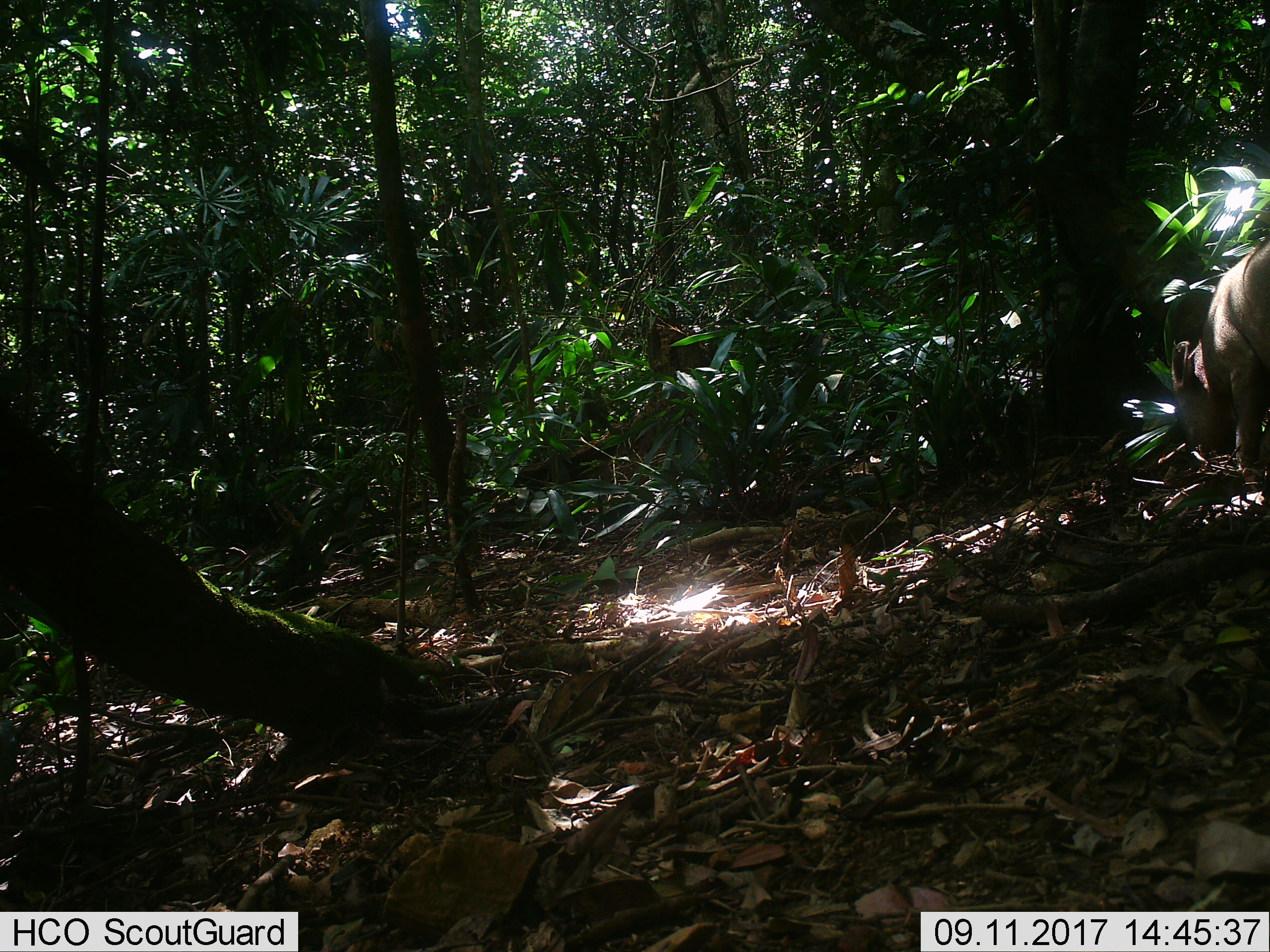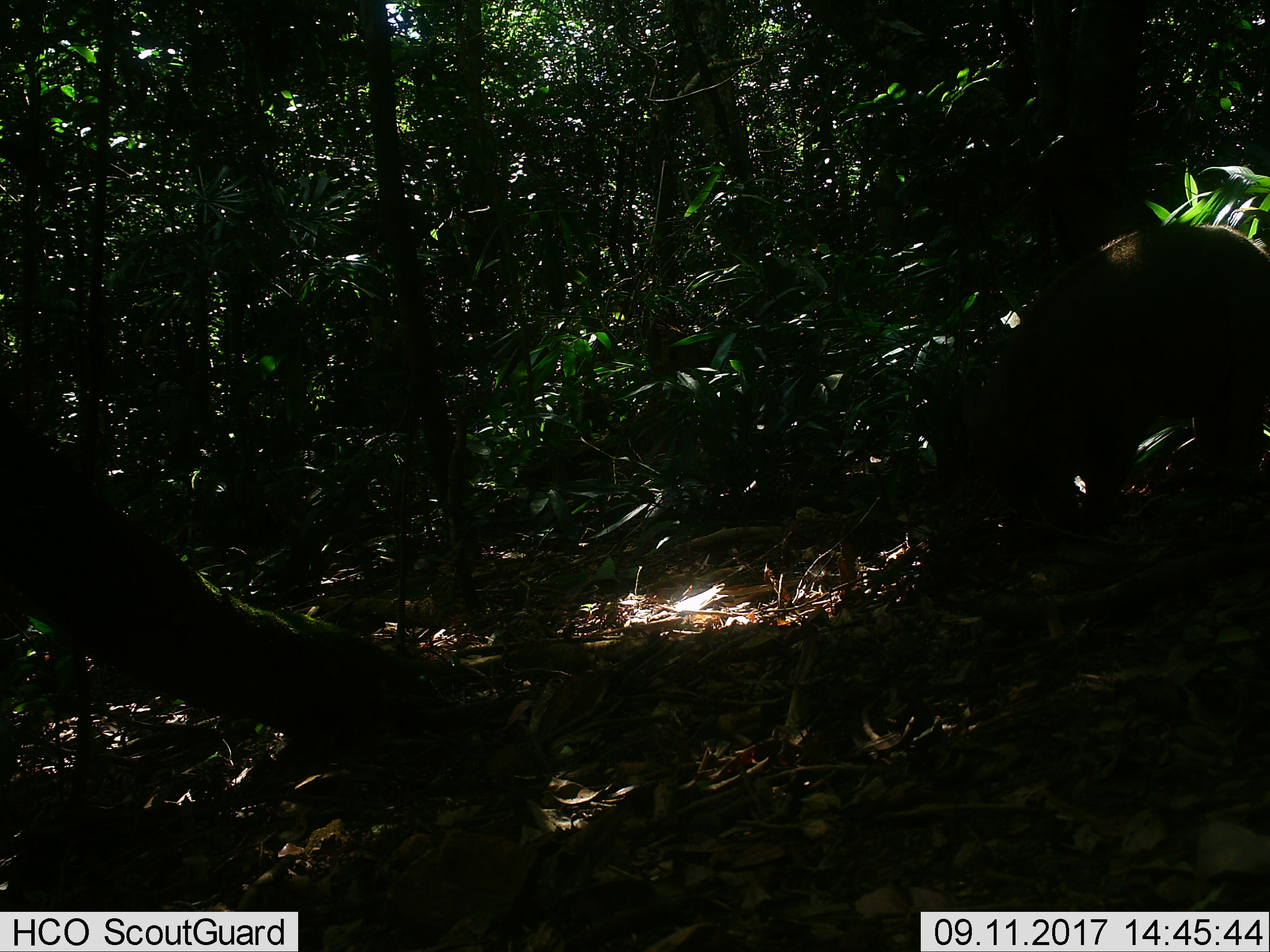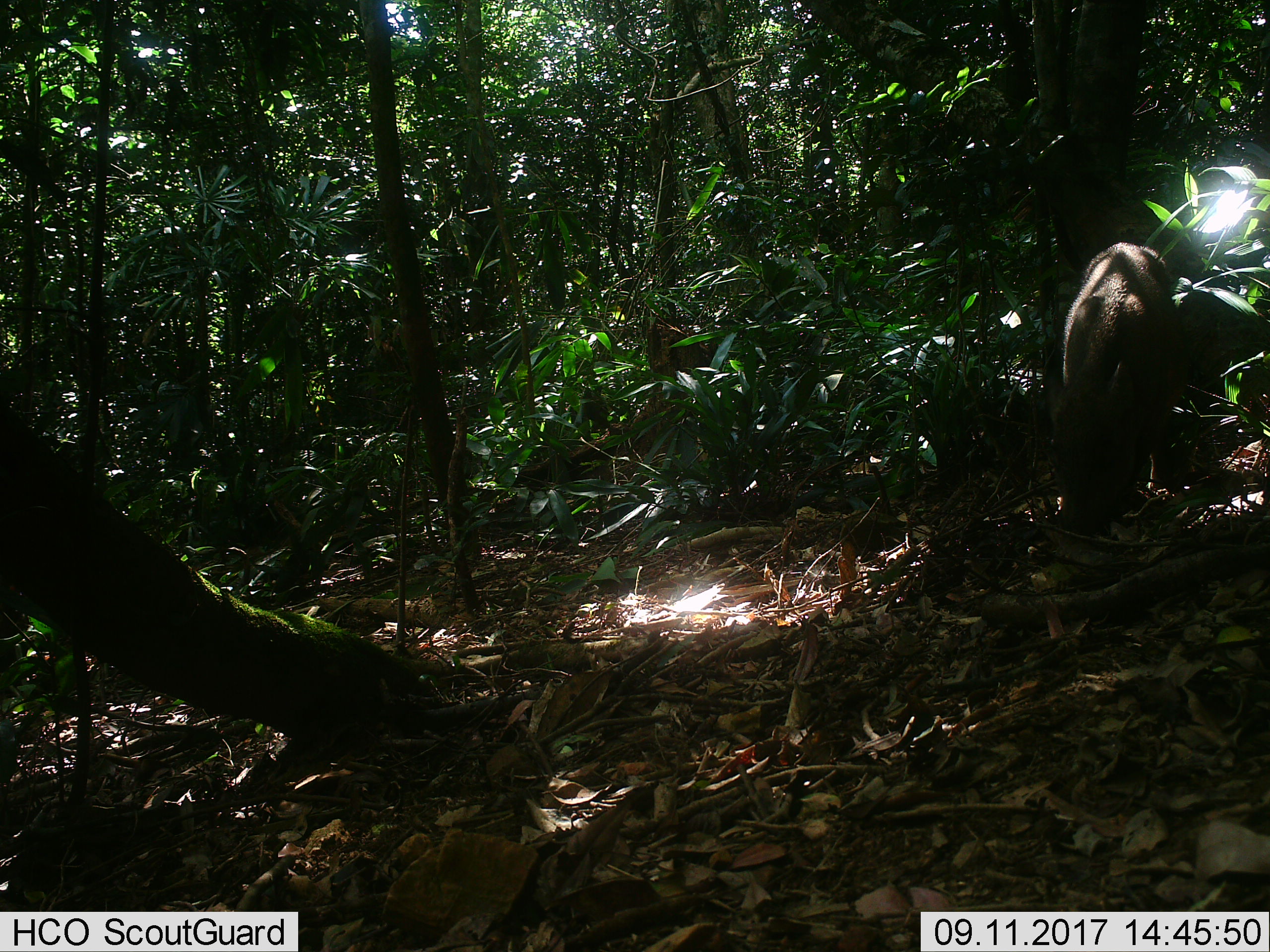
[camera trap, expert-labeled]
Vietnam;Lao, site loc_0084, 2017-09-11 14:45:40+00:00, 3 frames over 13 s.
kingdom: Animalia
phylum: Chordata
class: Mammalia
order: Artiodactyla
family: Suidae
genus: Sus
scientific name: Sus scrofa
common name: eurasian wild pig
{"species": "eurasian wild pig (Sus scrofa)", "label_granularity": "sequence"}